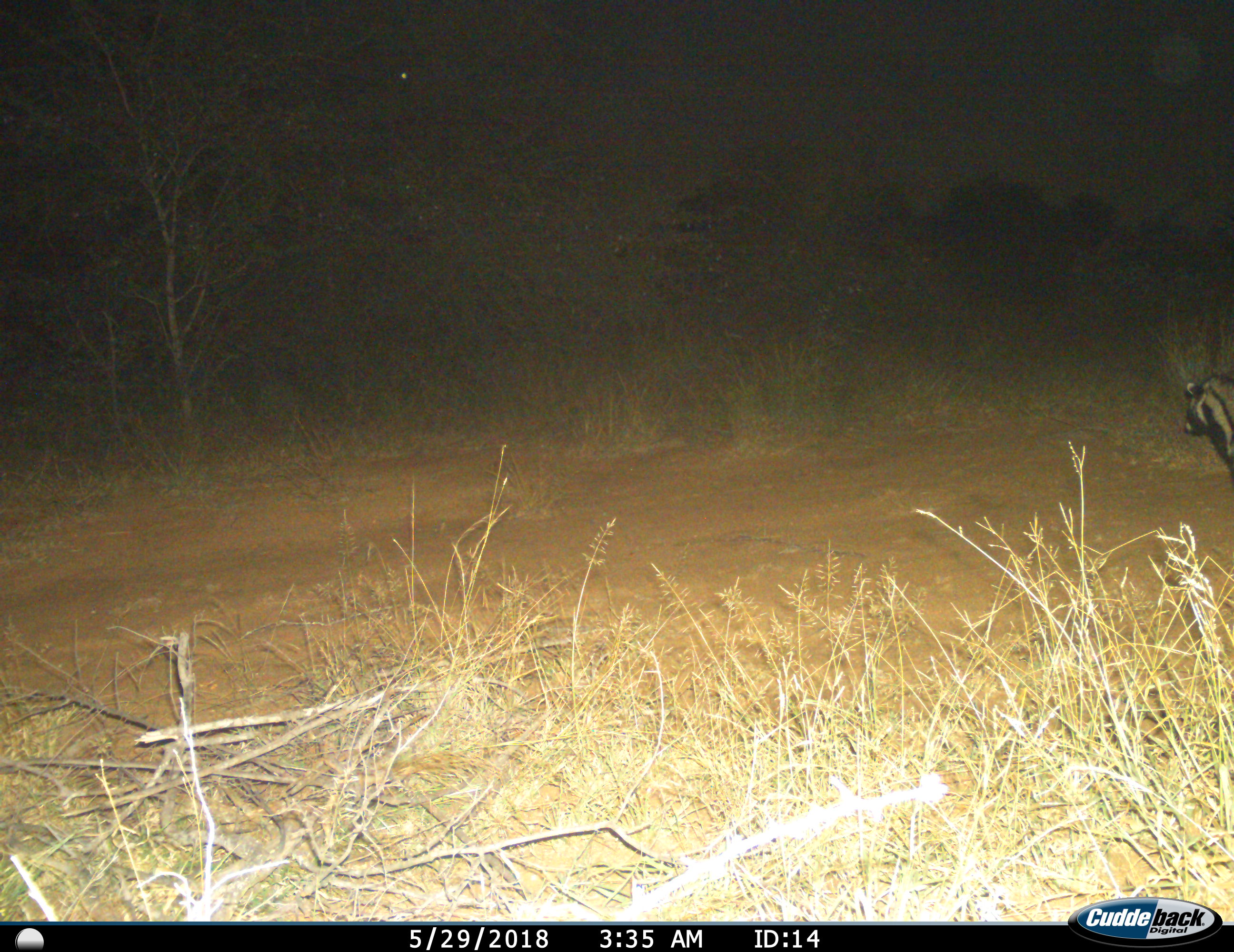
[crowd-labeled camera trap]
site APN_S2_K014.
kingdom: Animalia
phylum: Chordata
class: Mammalia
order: Carnivora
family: Viverridae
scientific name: Viverridae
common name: civet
Civet (Viverridae), count 1. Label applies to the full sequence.